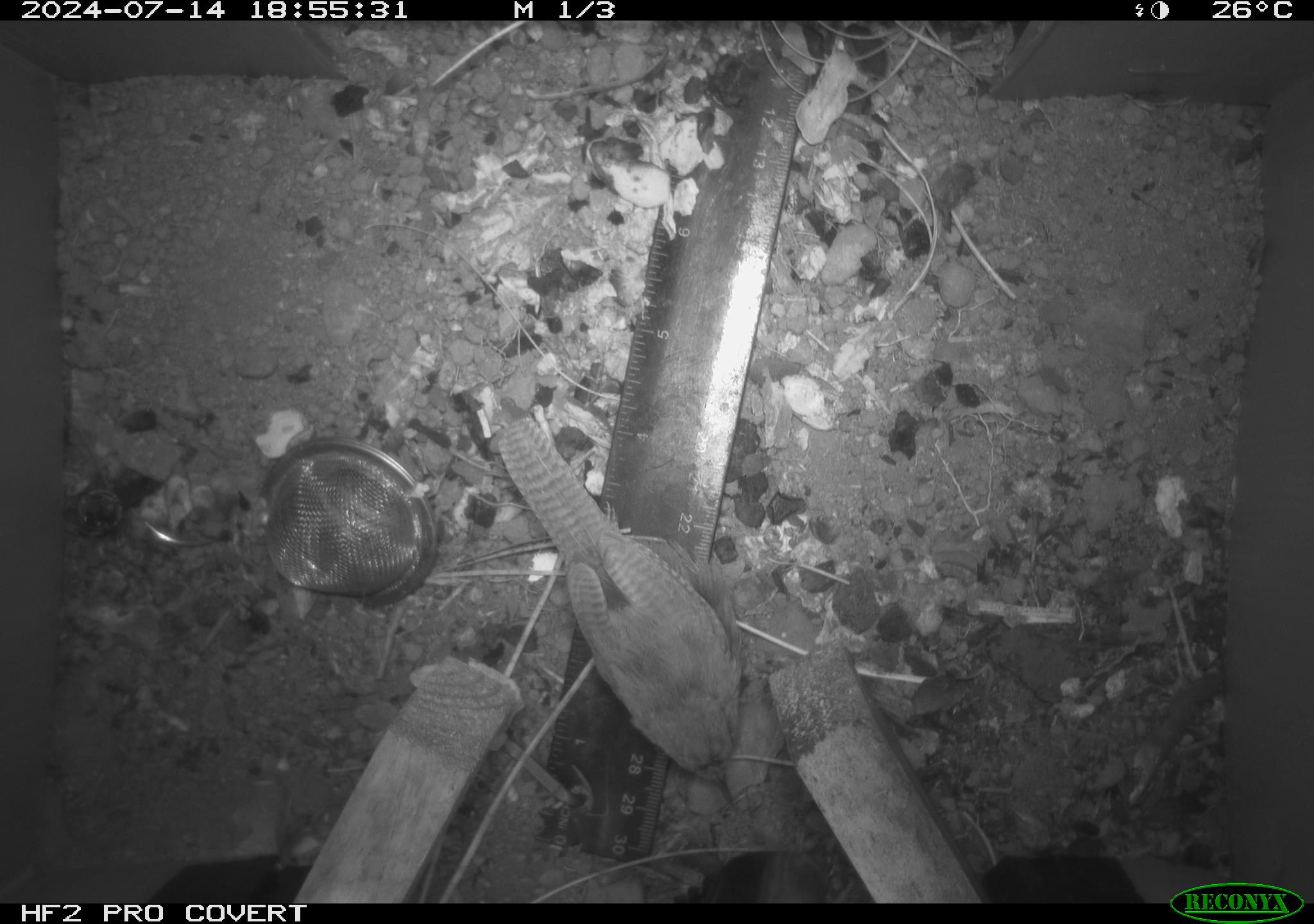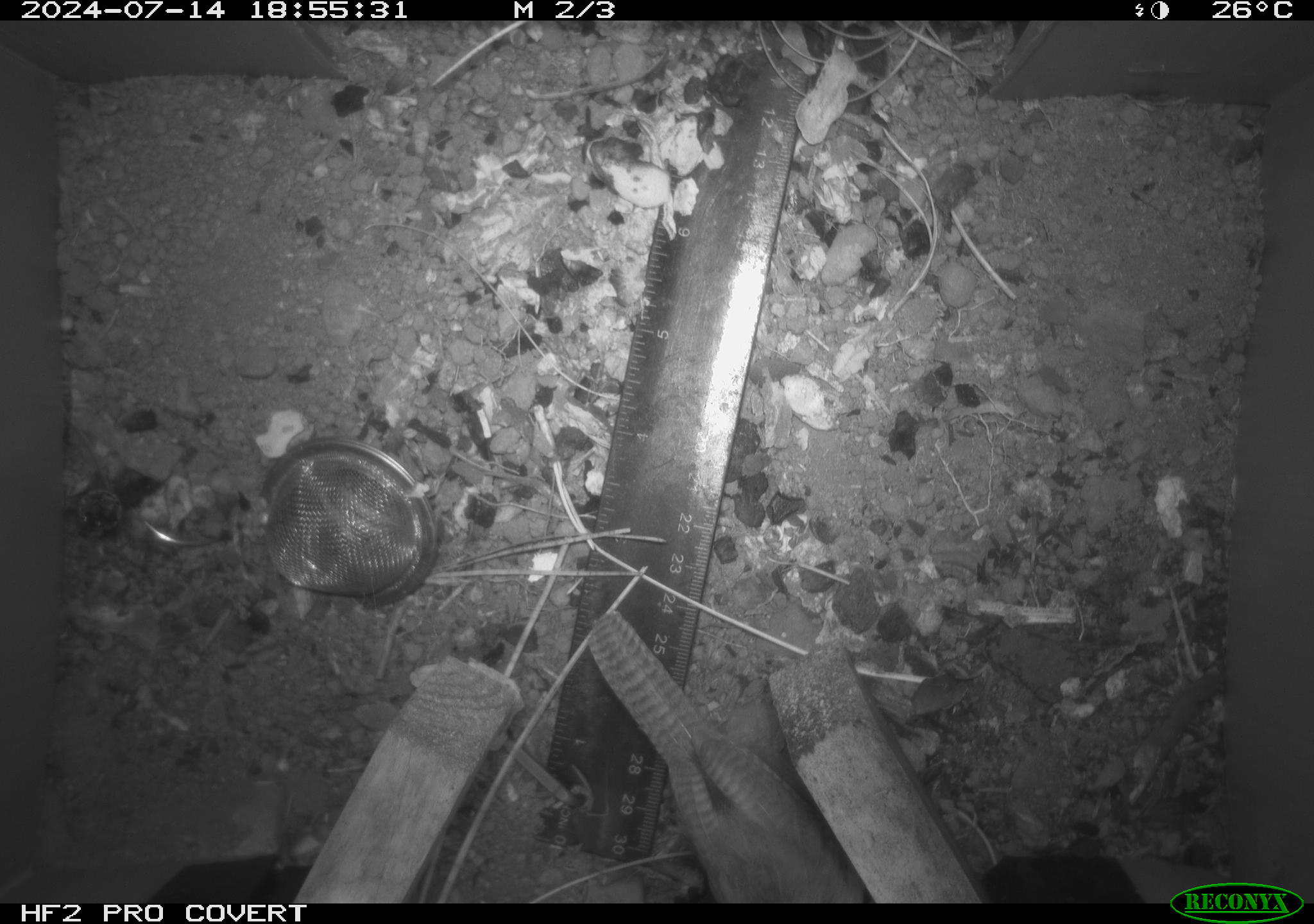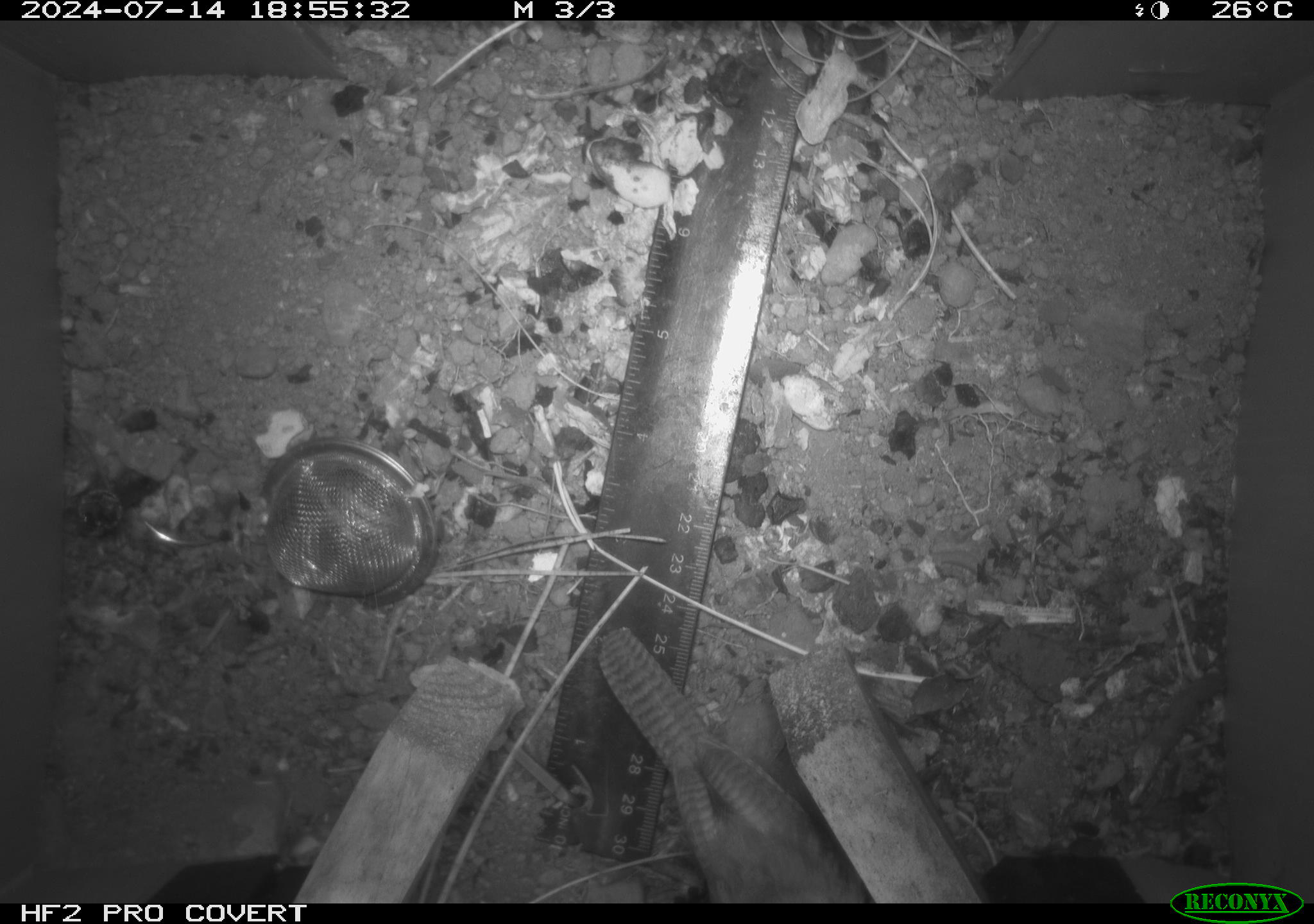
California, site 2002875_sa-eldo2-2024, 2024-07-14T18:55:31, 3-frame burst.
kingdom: Animalia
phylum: Chordata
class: Aves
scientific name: Aves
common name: bird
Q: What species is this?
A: Bird (Aves).